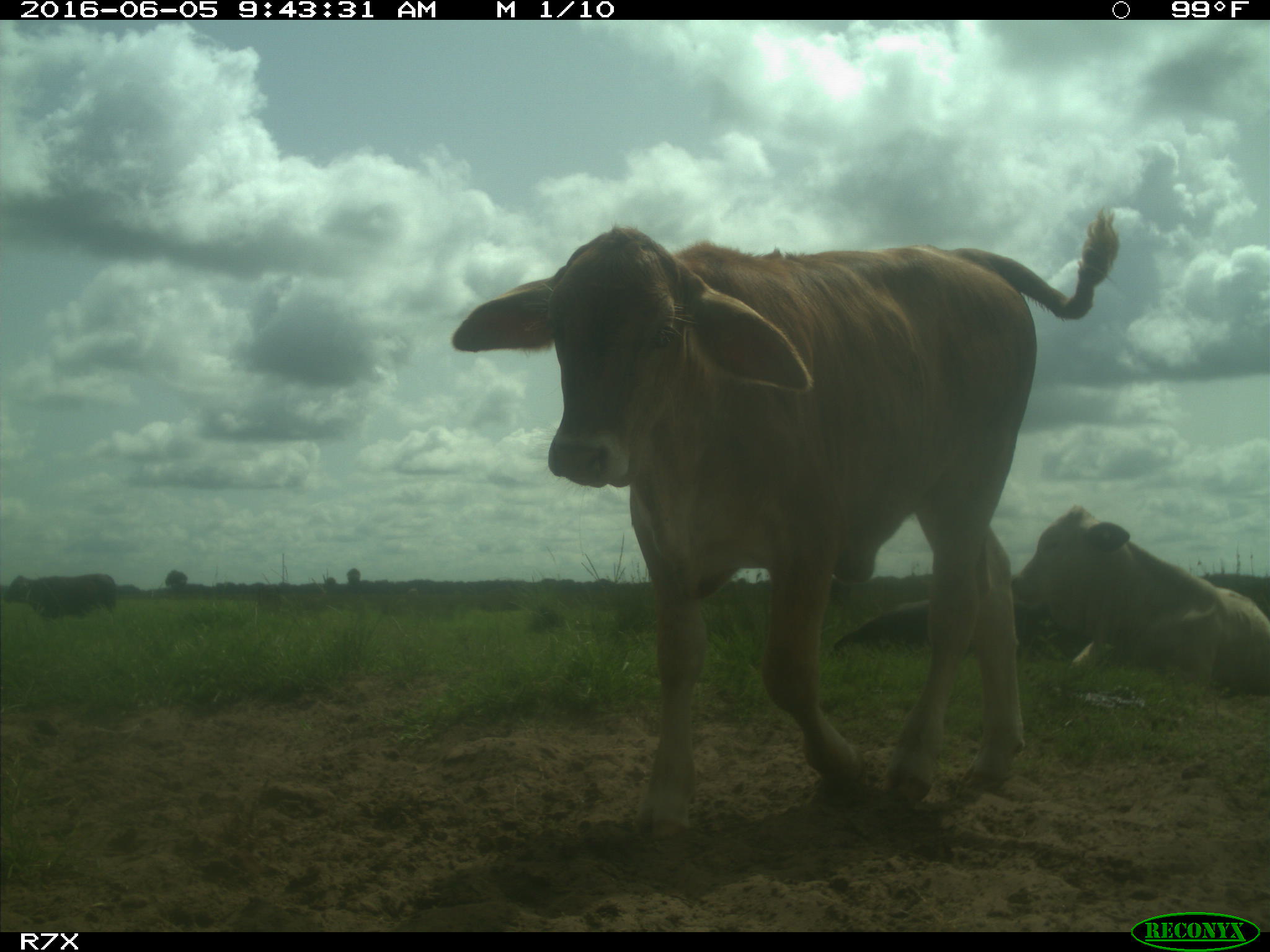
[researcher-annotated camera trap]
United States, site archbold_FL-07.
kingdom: Animalia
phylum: Chordata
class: Mammalia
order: Artiodactyla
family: Bovidae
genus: Bos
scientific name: Bos taurus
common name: domestic cow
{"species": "Bos taurus (domestic cow)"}